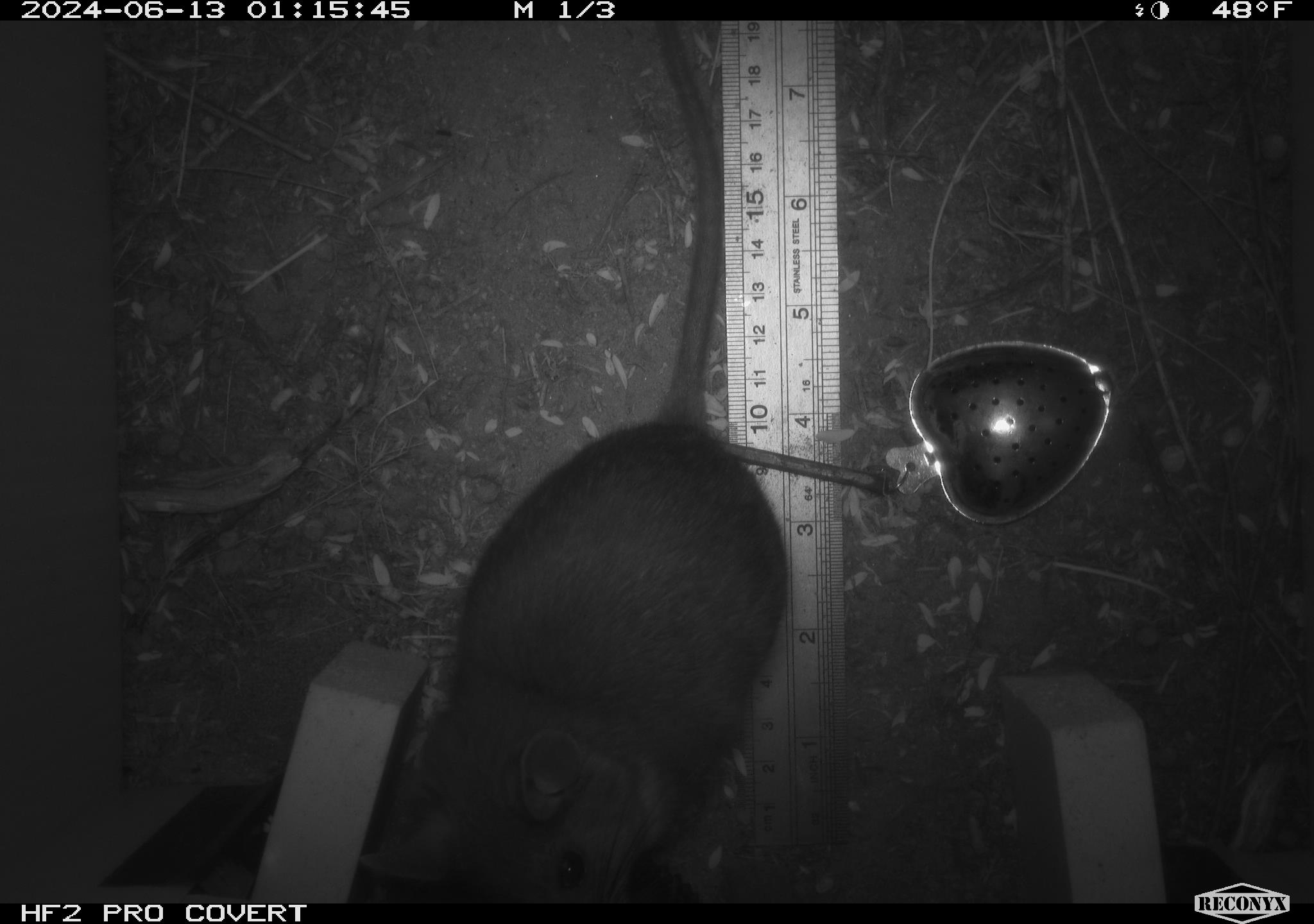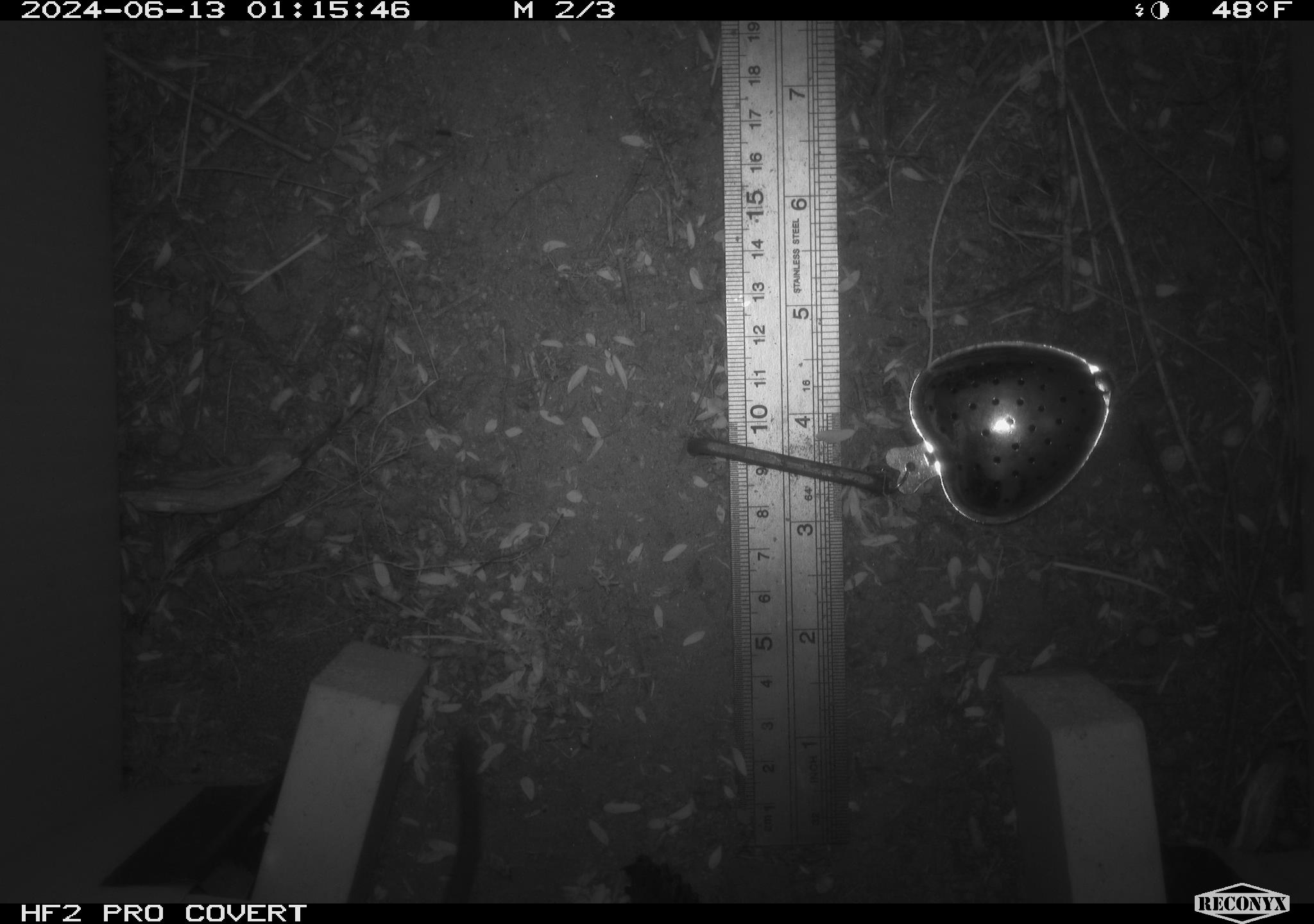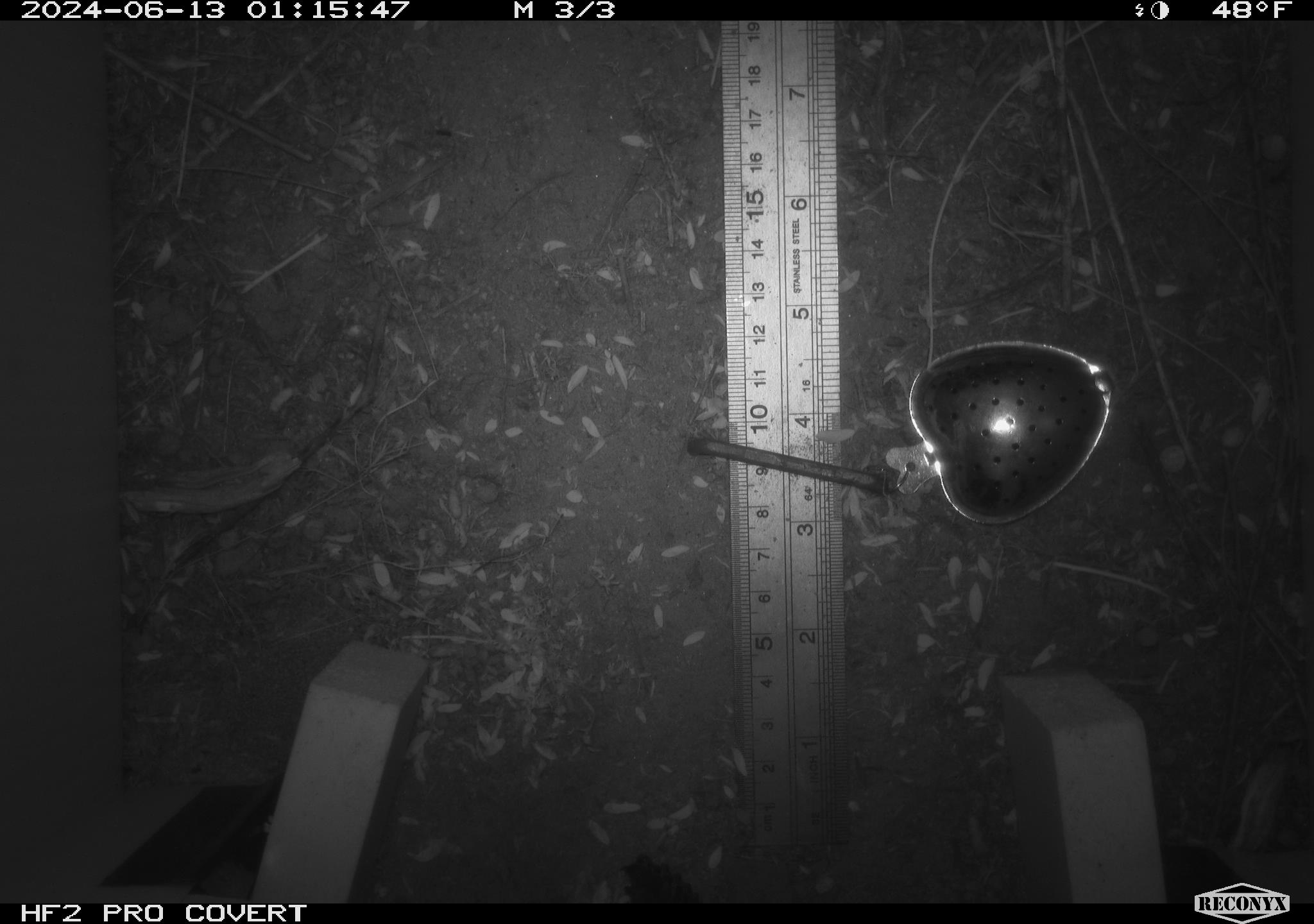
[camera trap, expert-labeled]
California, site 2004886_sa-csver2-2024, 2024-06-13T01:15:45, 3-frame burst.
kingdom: Animalia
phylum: Chordata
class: Mammalia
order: Rodentia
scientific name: Rodentia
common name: rodent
Rodent (Rodentia).